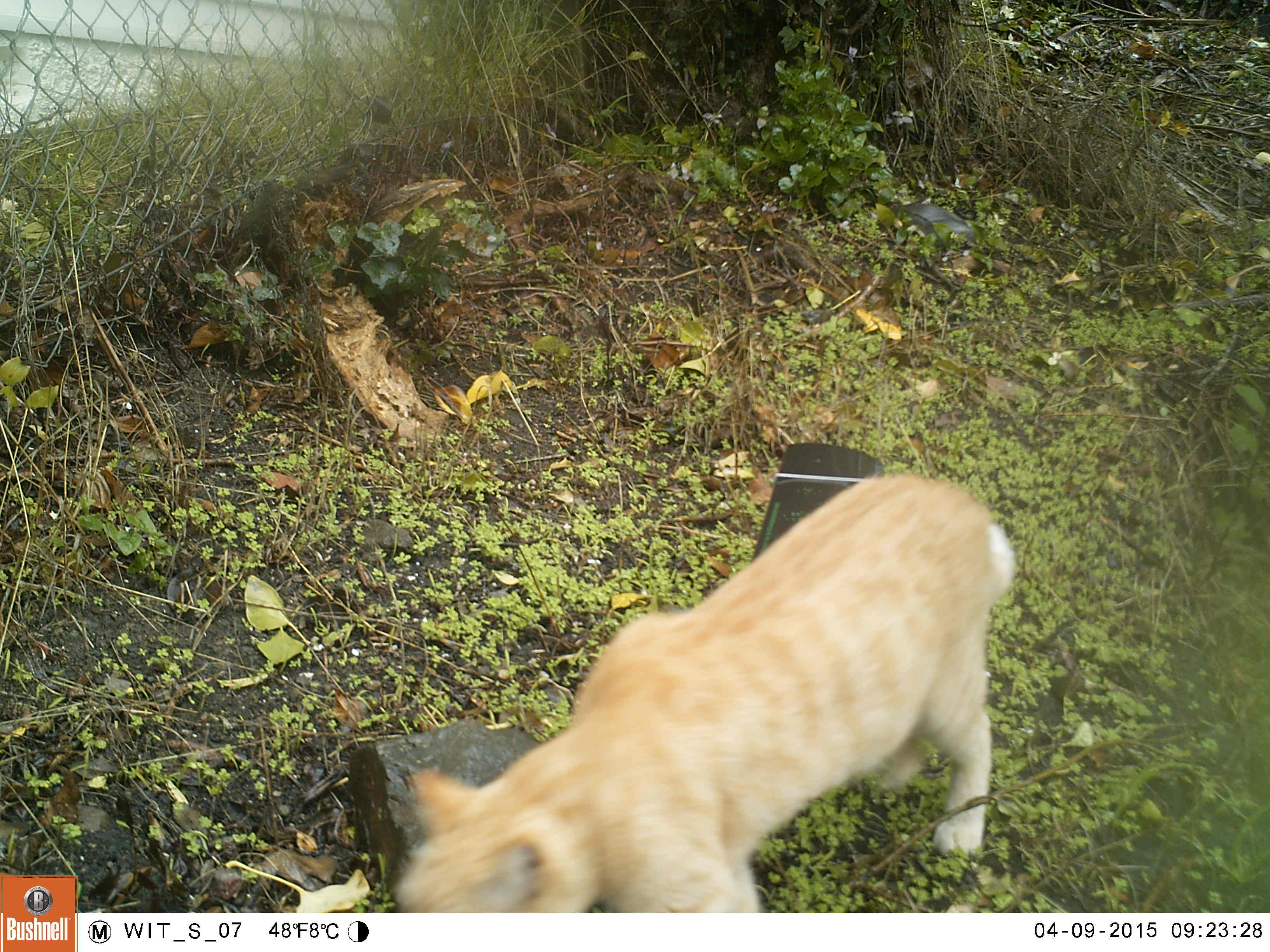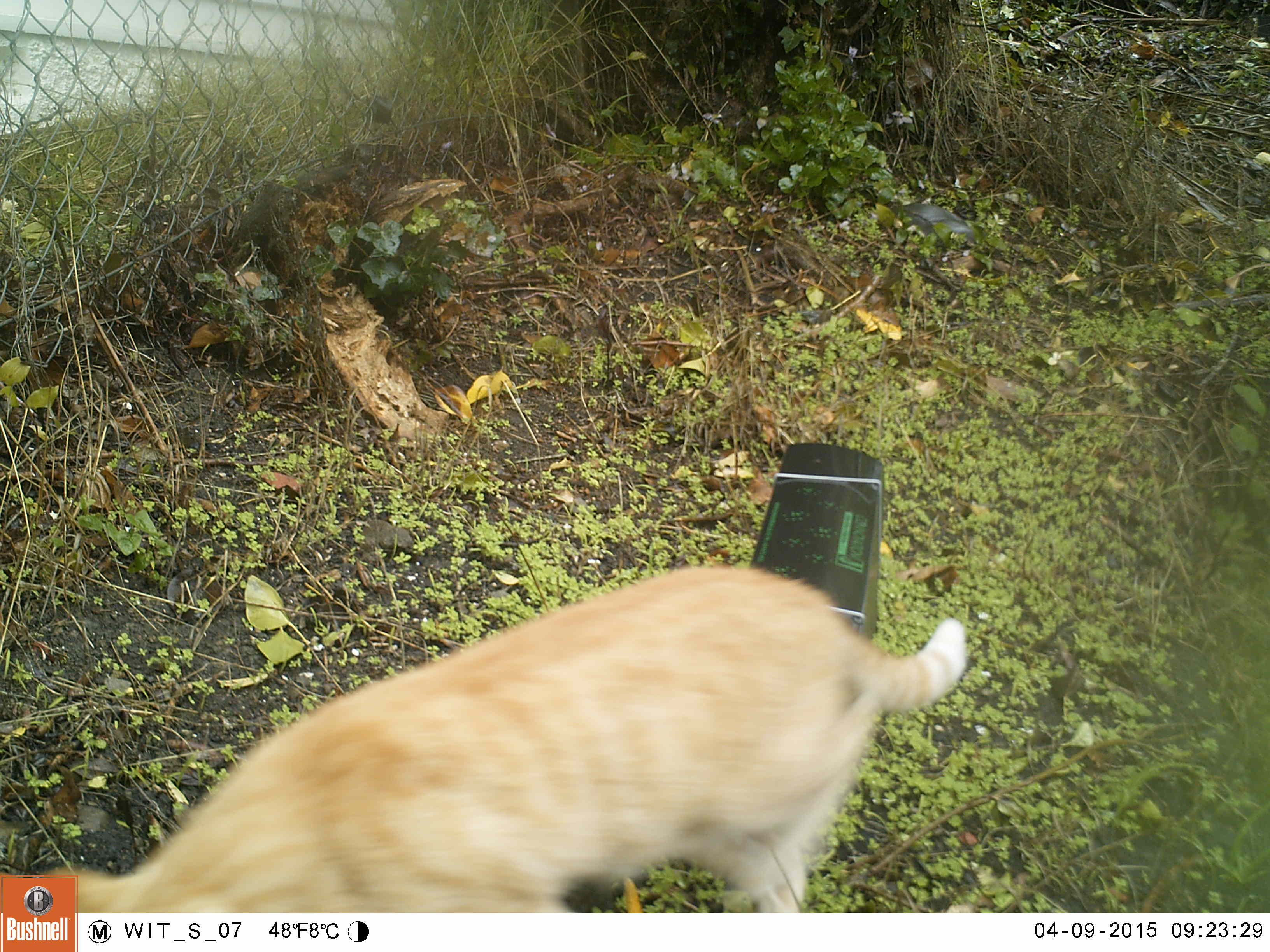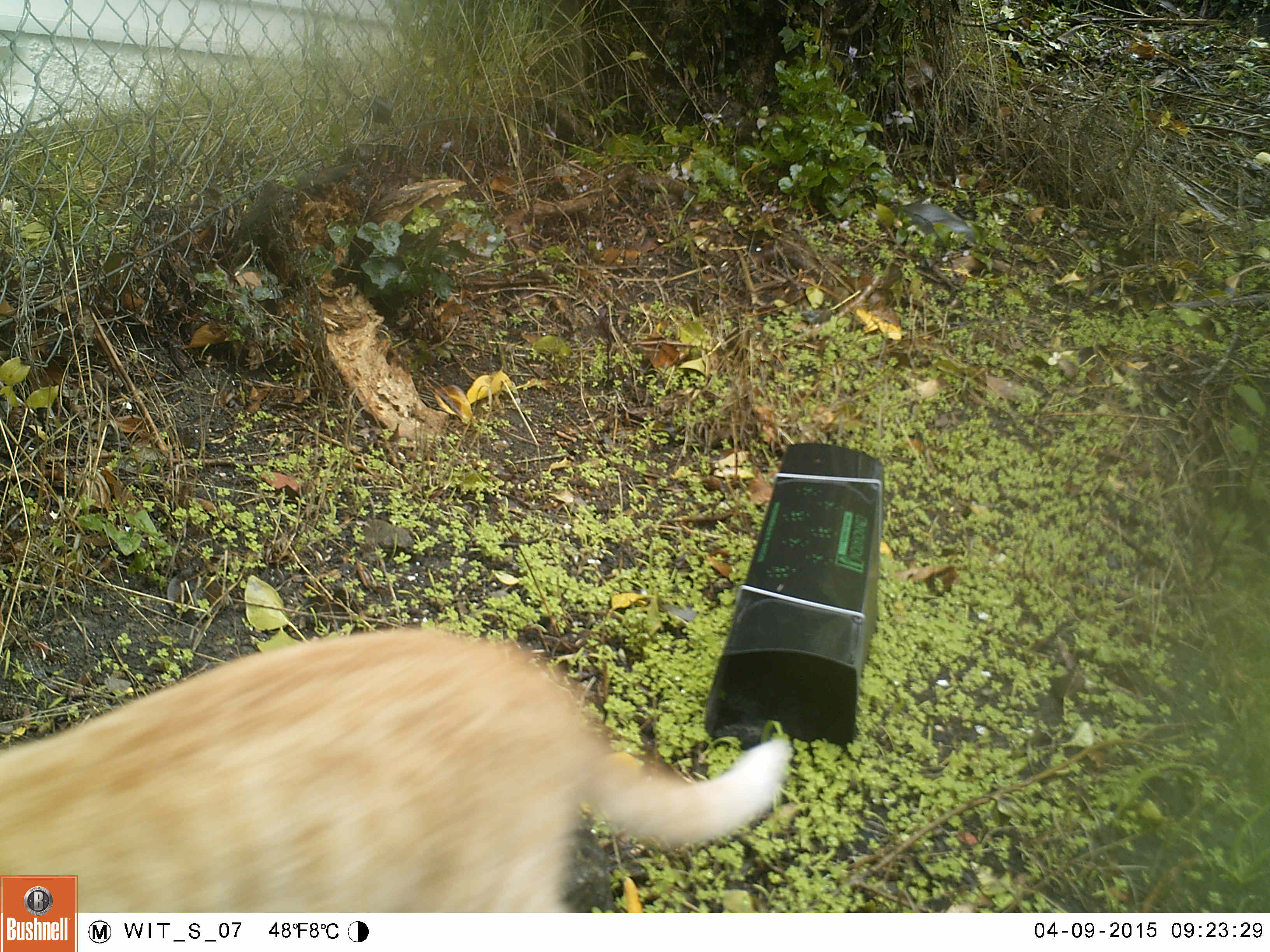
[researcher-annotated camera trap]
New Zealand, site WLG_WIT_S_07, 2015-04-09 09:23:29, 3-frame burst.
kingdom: Animalia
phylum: Chordata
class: Mammalia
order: Carnivora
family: Felidae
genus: Felis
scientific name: Felis catus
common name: domestic cat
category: cat